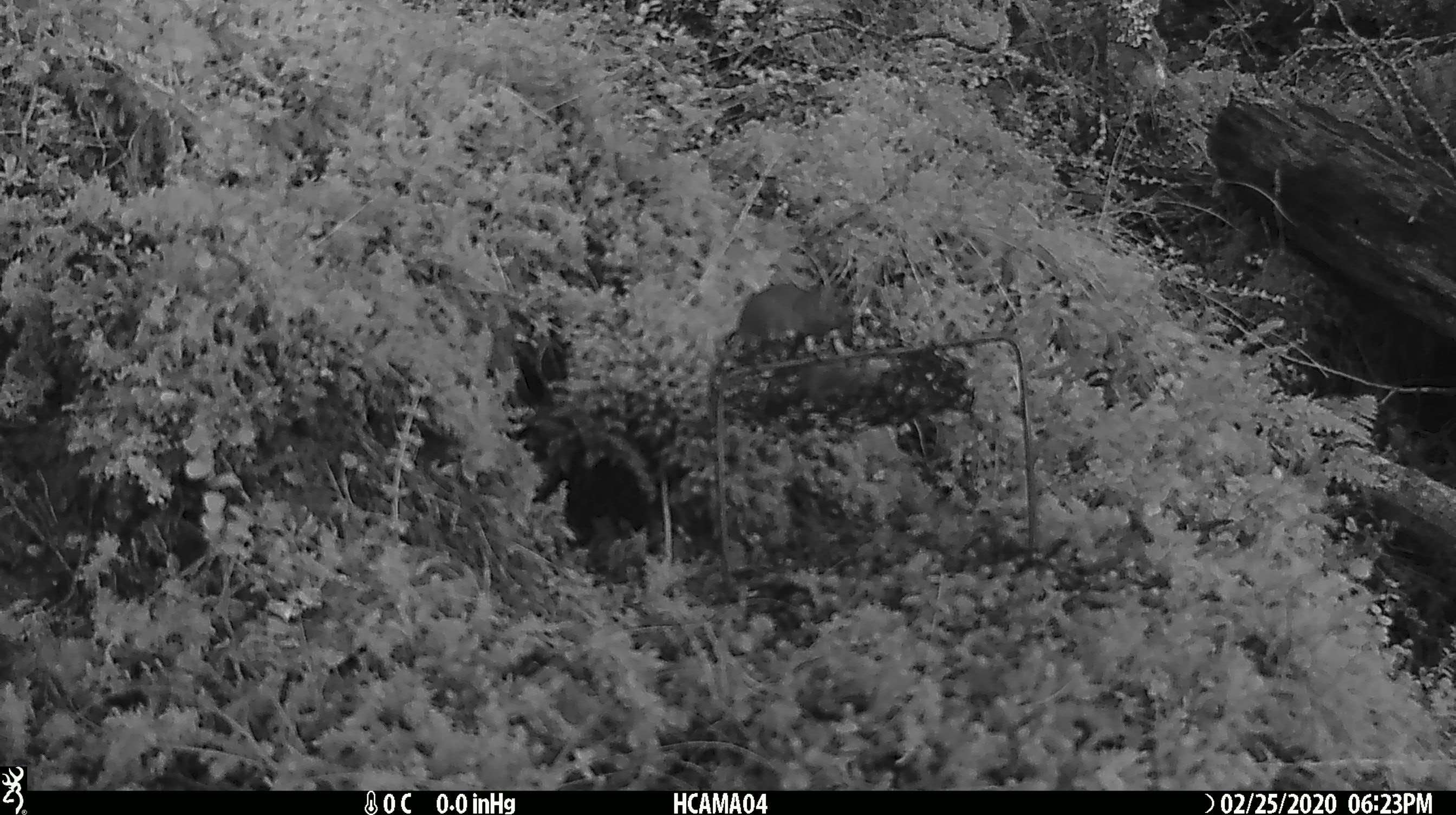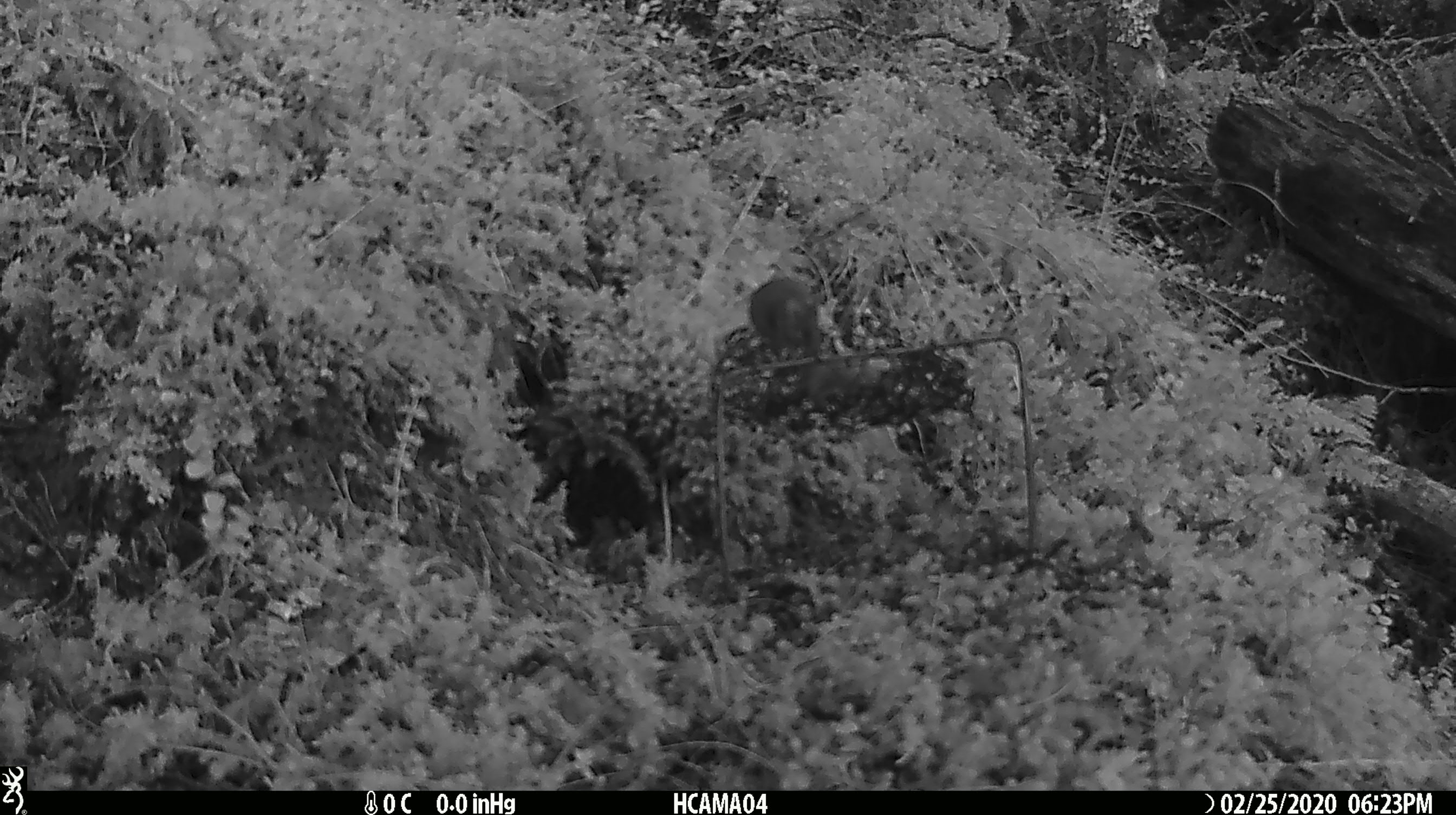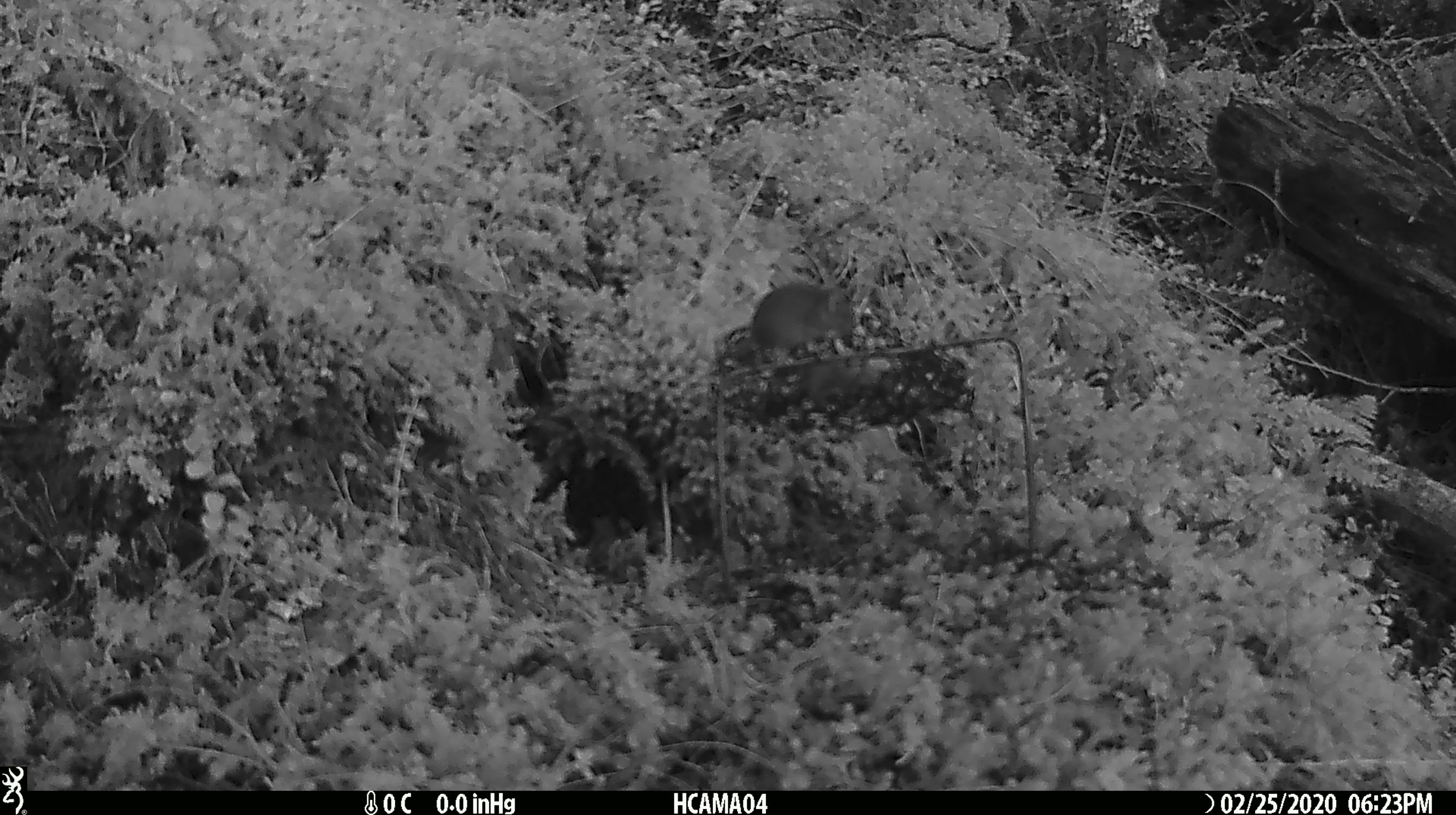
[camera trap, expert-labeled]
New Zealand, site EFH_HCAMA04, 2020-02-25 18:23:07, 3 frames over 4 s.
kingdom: Animalia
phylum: Chordata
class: Mammalia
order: Rodentia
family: Muridae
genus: Mus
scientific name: Mus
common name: mouse